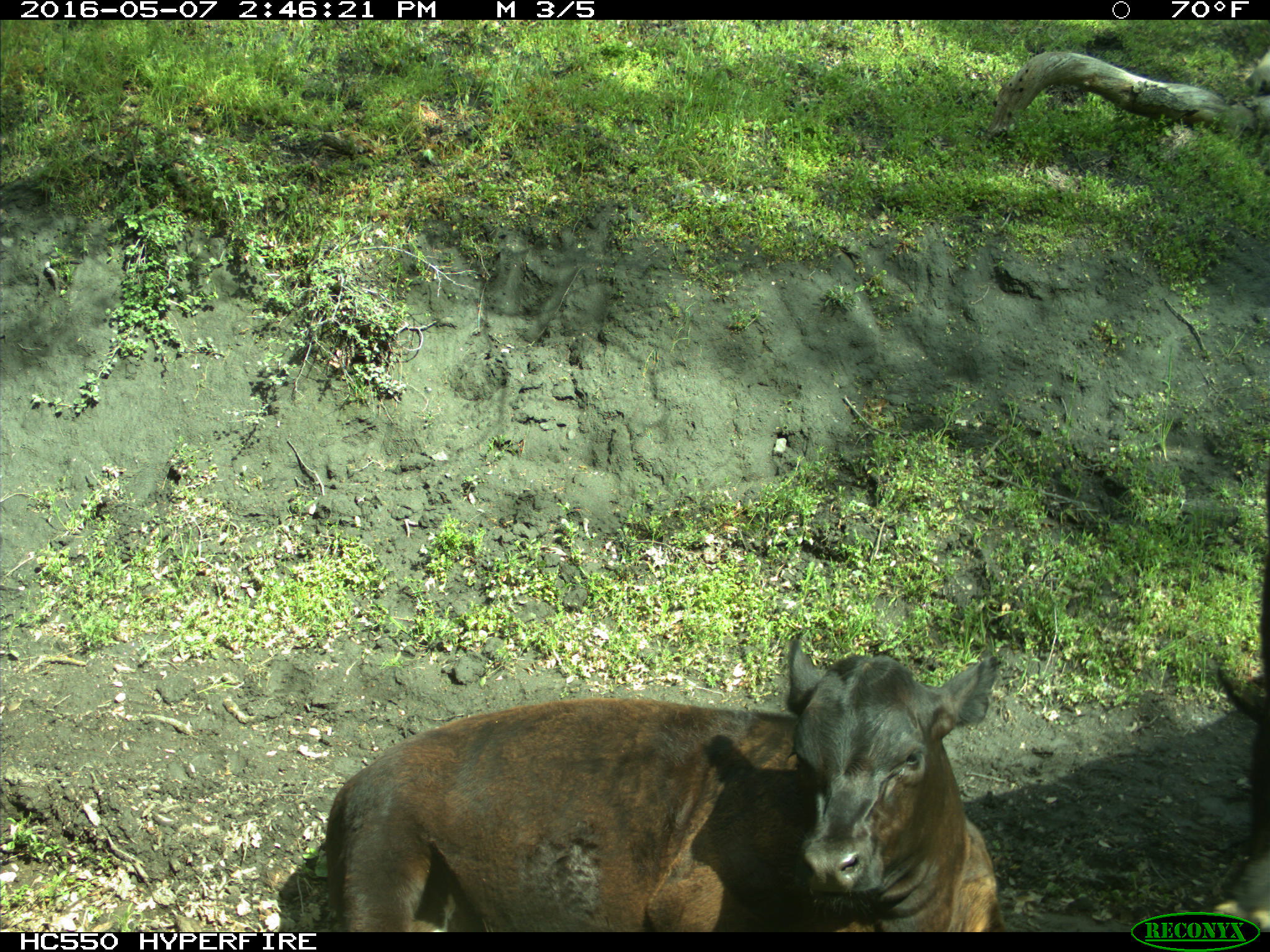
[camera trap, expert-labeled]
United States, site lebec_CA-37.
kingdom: Animalia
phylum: Chordata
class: Mammalia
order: Artiodactyla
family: Bovidae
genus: Bos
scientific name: Bos taurus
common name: domestic cow